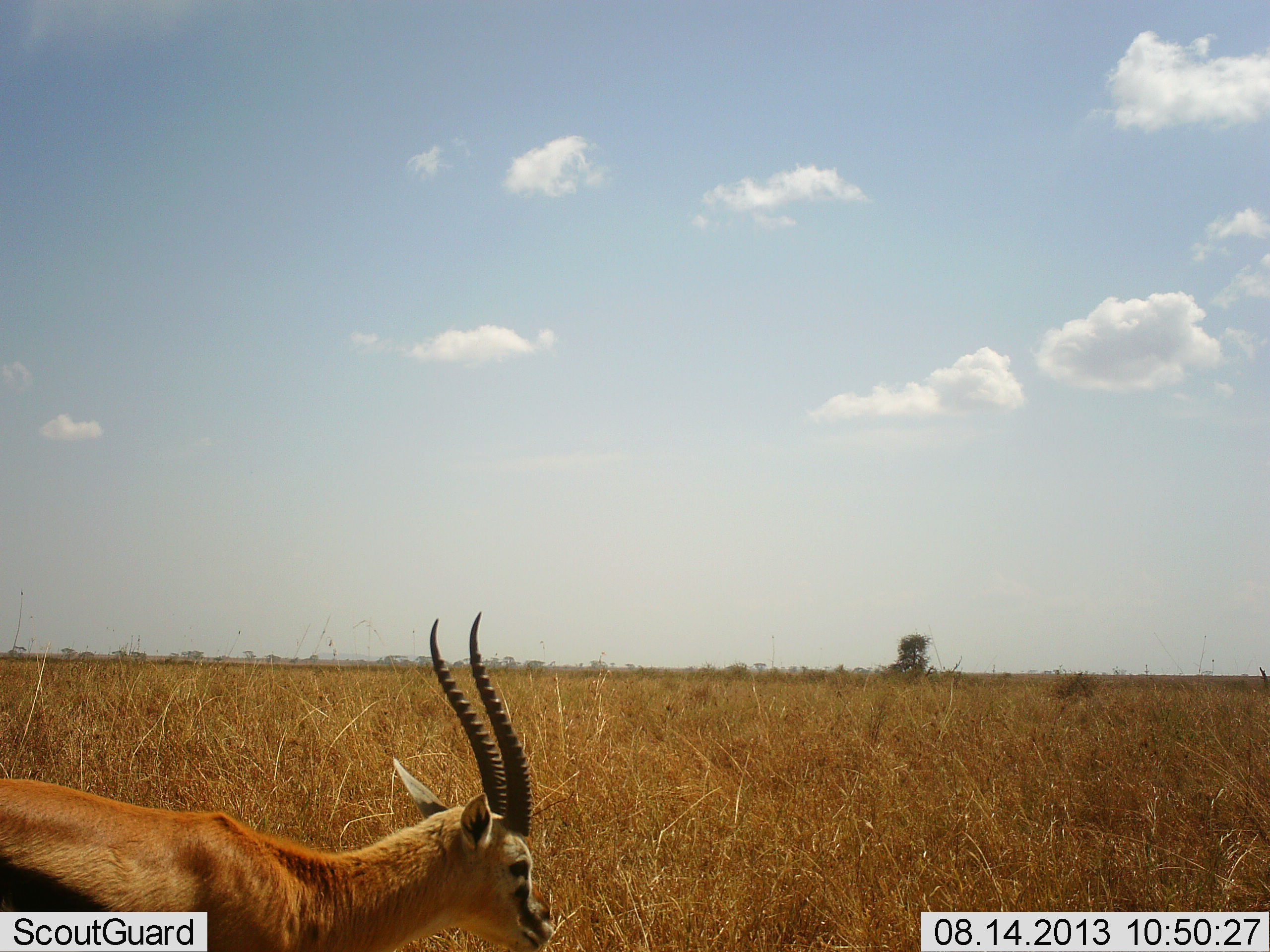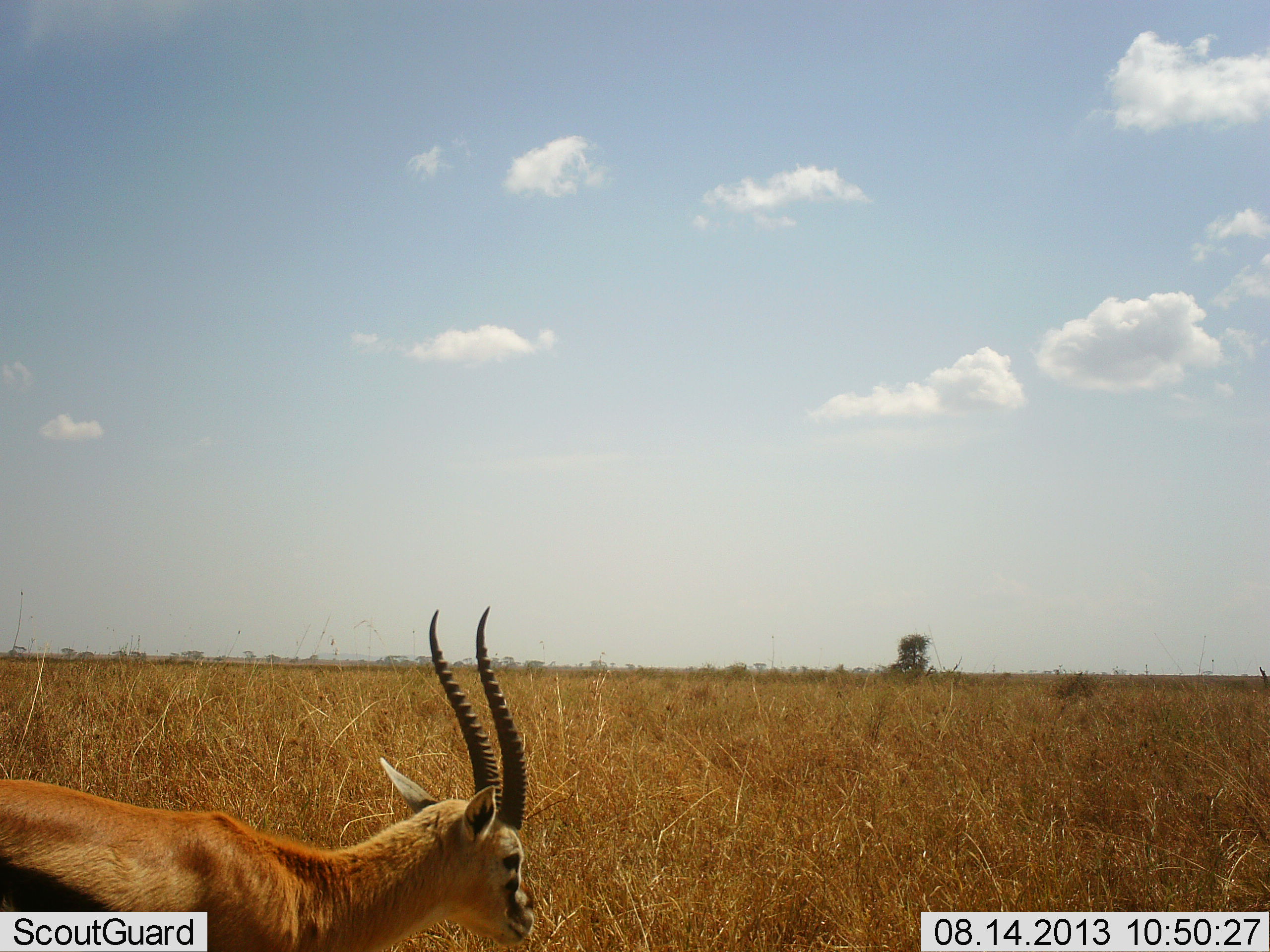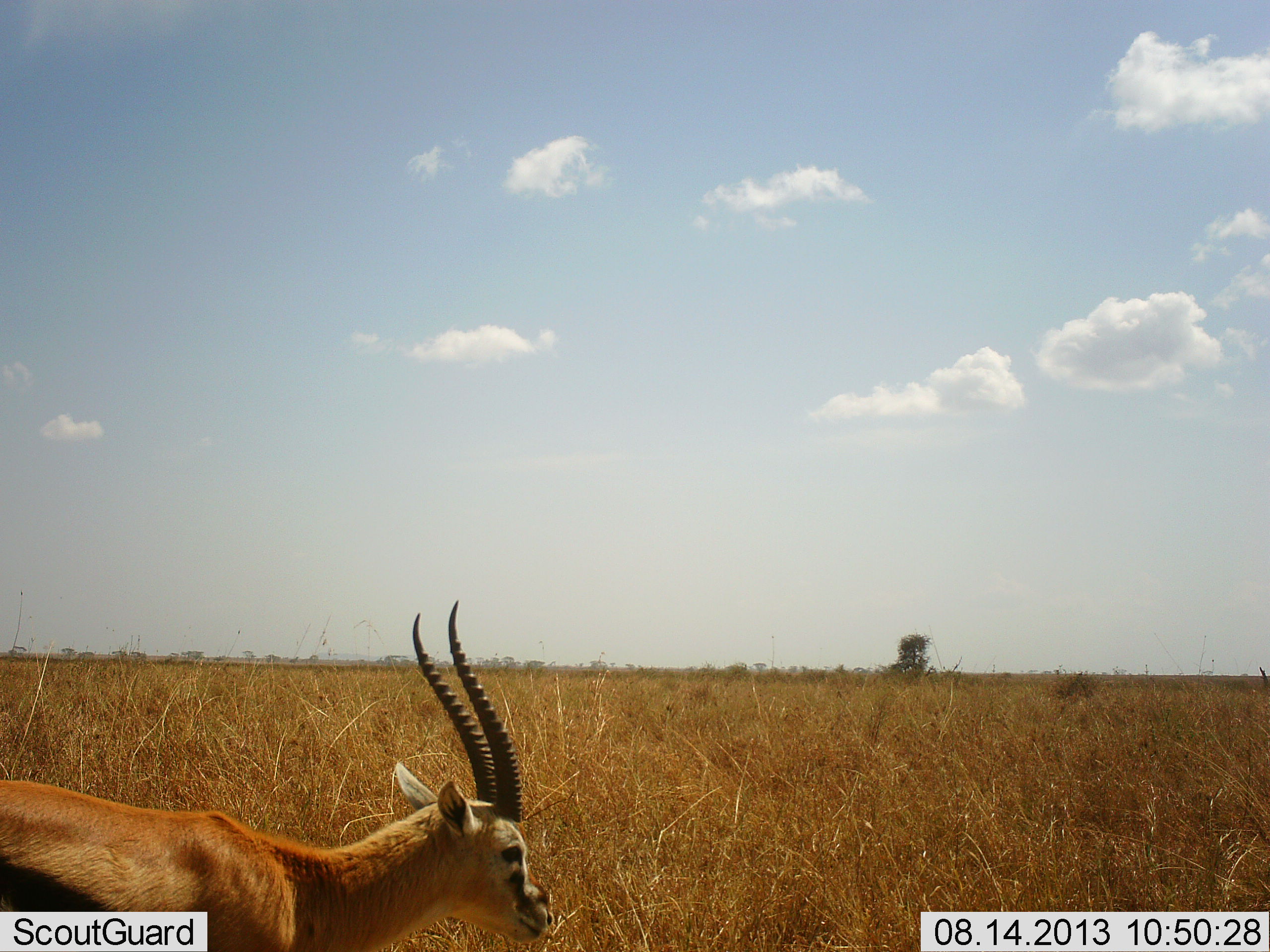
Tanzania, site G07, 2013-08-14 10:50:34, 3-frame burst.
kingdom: Animalia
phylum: Chordata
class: Mammalia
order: Artiodactyla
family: Bovidae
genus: Eudorcas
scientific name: Eudorcas thomsonii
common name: thomson's gazelle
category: gazellethomsons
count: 1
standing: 80%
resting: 0%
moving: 10%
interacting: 0%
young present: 0%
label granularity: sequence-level